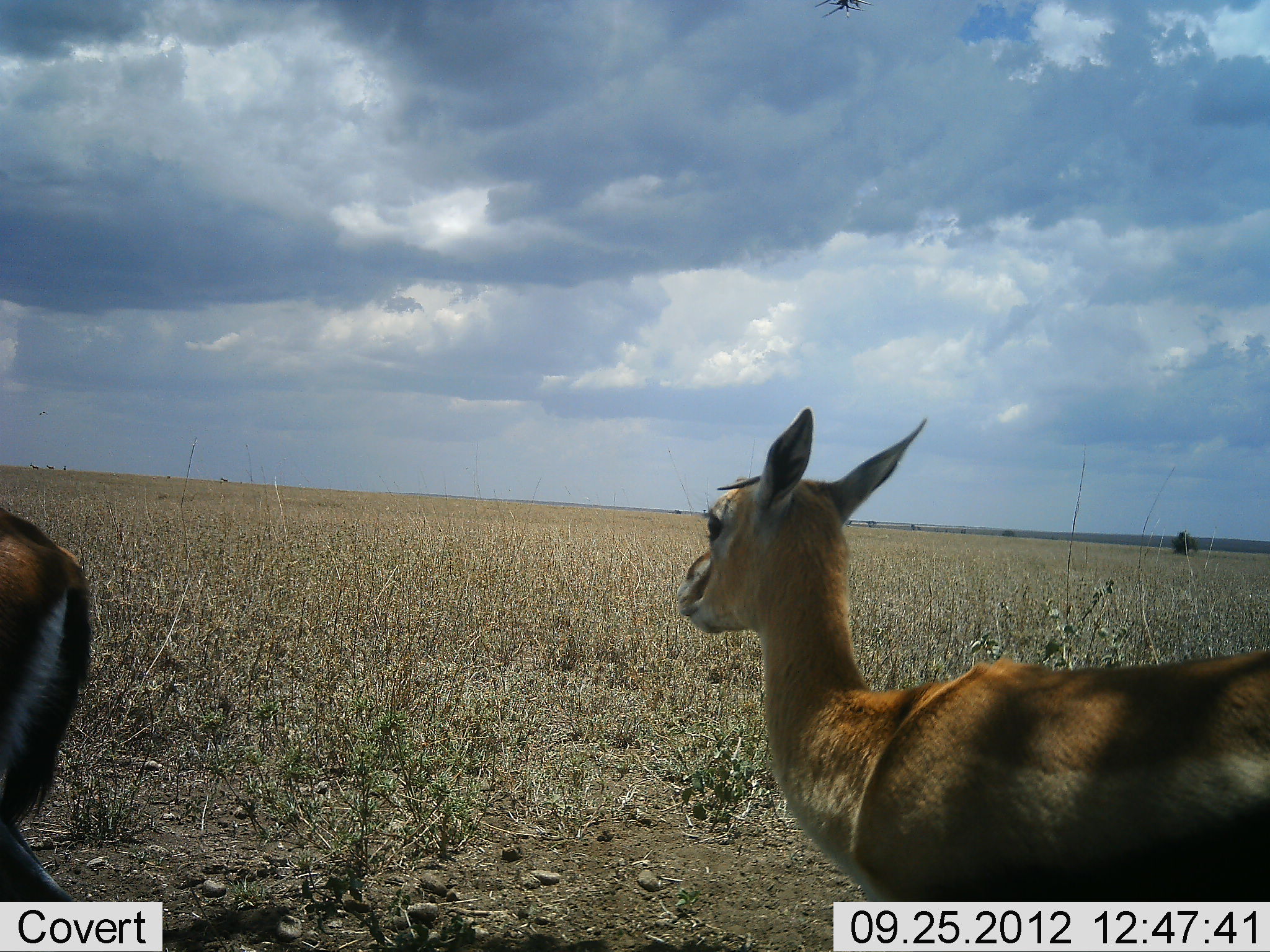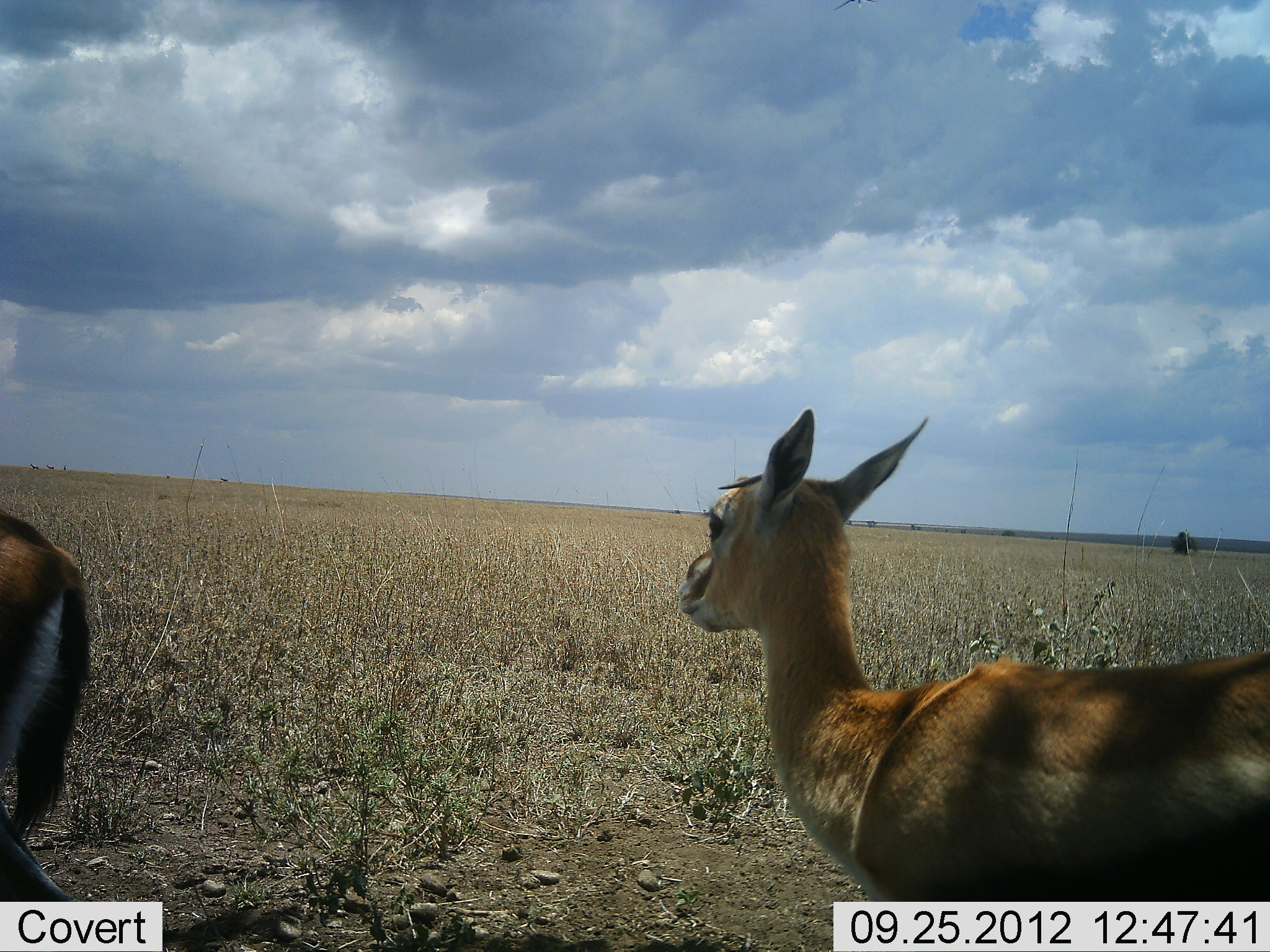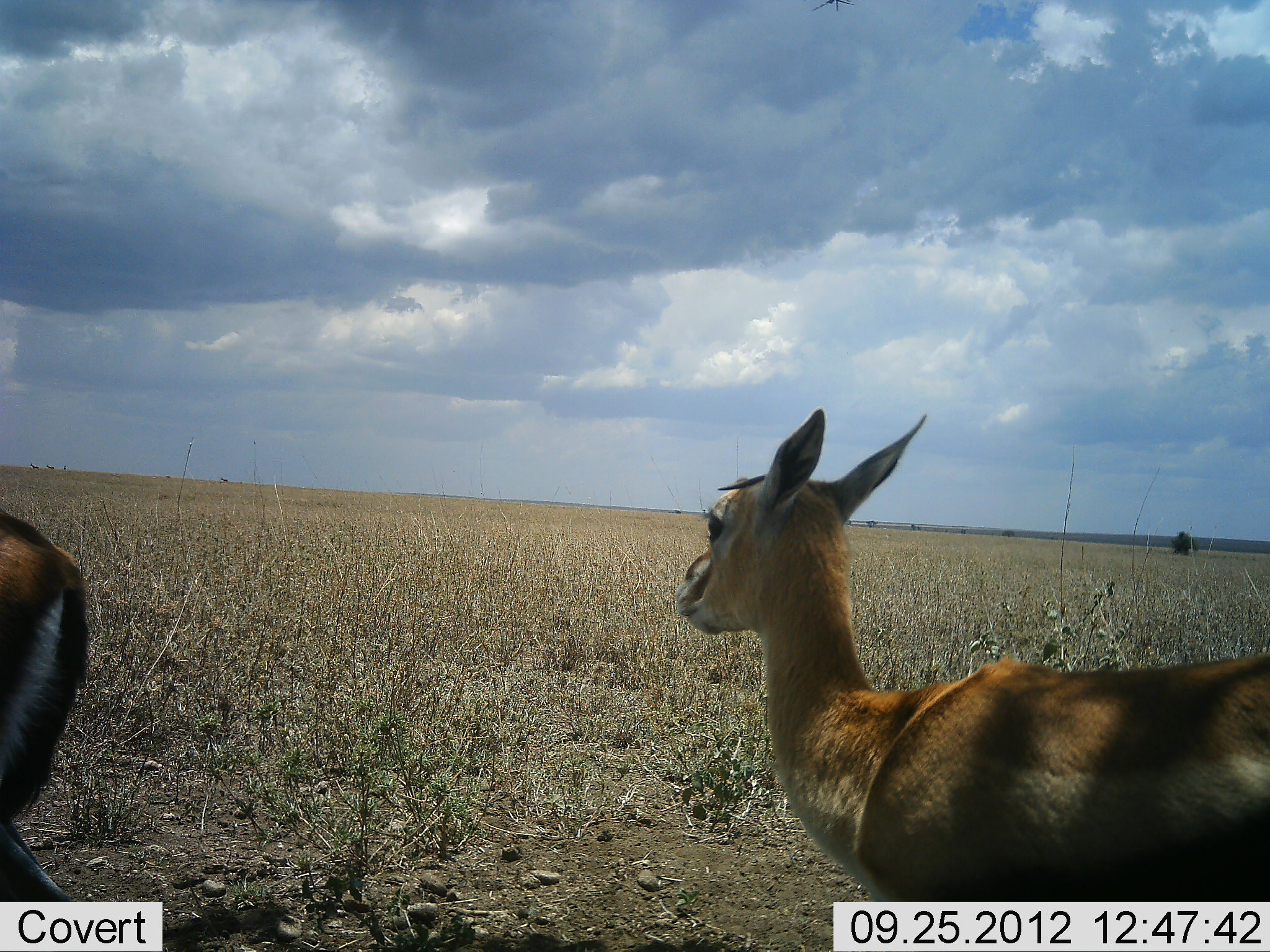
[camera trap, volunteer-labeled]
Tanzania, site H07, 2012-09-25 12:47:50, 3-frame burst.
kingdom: Animalia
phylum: Chordata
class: Mammalia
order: Artiodactyla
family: Bovidae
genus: Eudorcas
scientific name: Eudorcas thomsonii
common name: thomson's gazelle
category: gazellethomsons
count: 2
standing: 100%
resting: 0%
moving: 0%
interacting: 0%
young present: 0%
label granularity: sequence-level